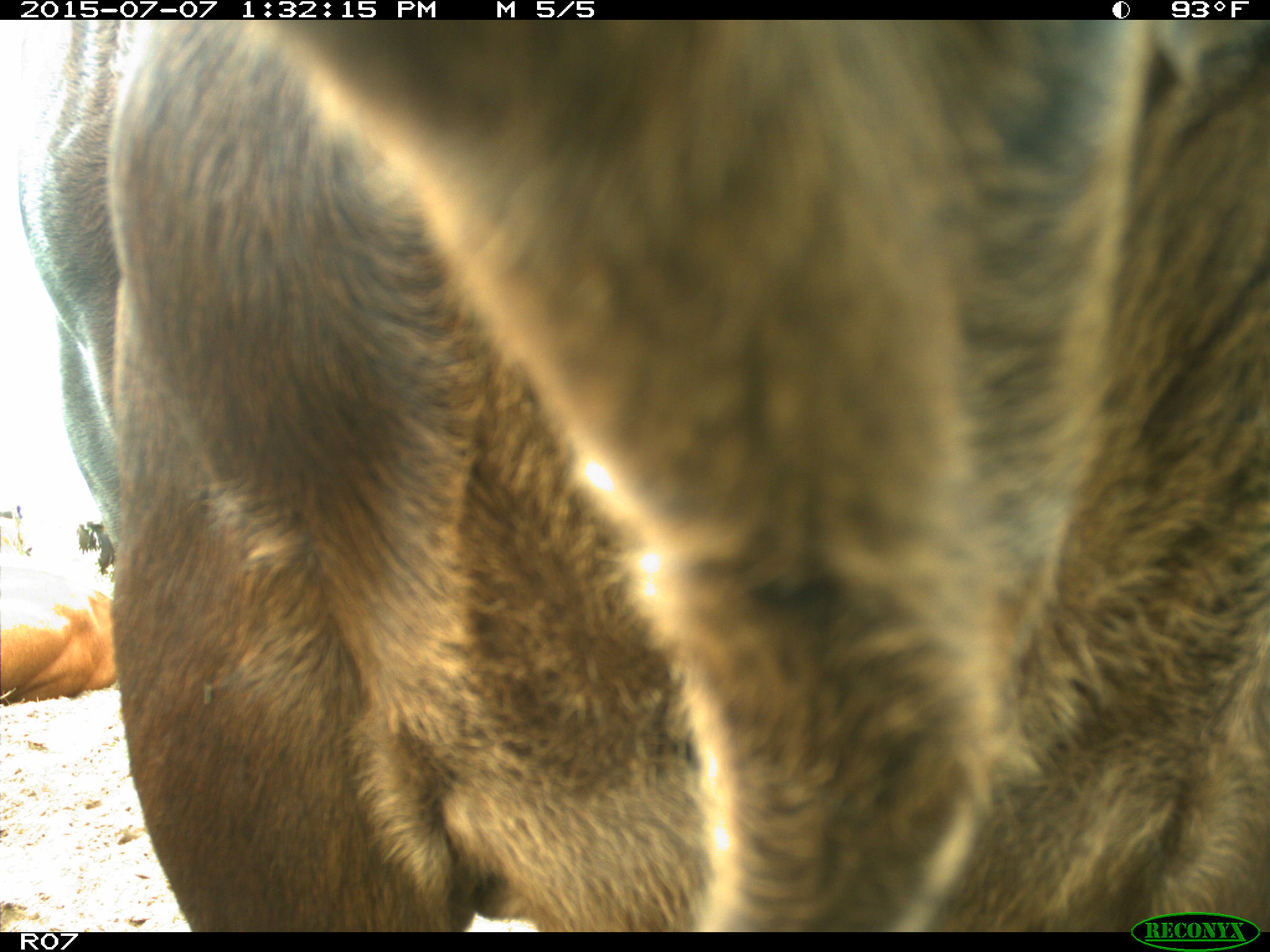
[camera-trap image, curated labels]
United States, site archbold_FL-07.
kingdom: Animalia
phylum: Chordata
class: Mammalia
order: Artiodactyla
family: Bovidae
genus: Bos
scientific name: Bos taurus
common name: domestic cow